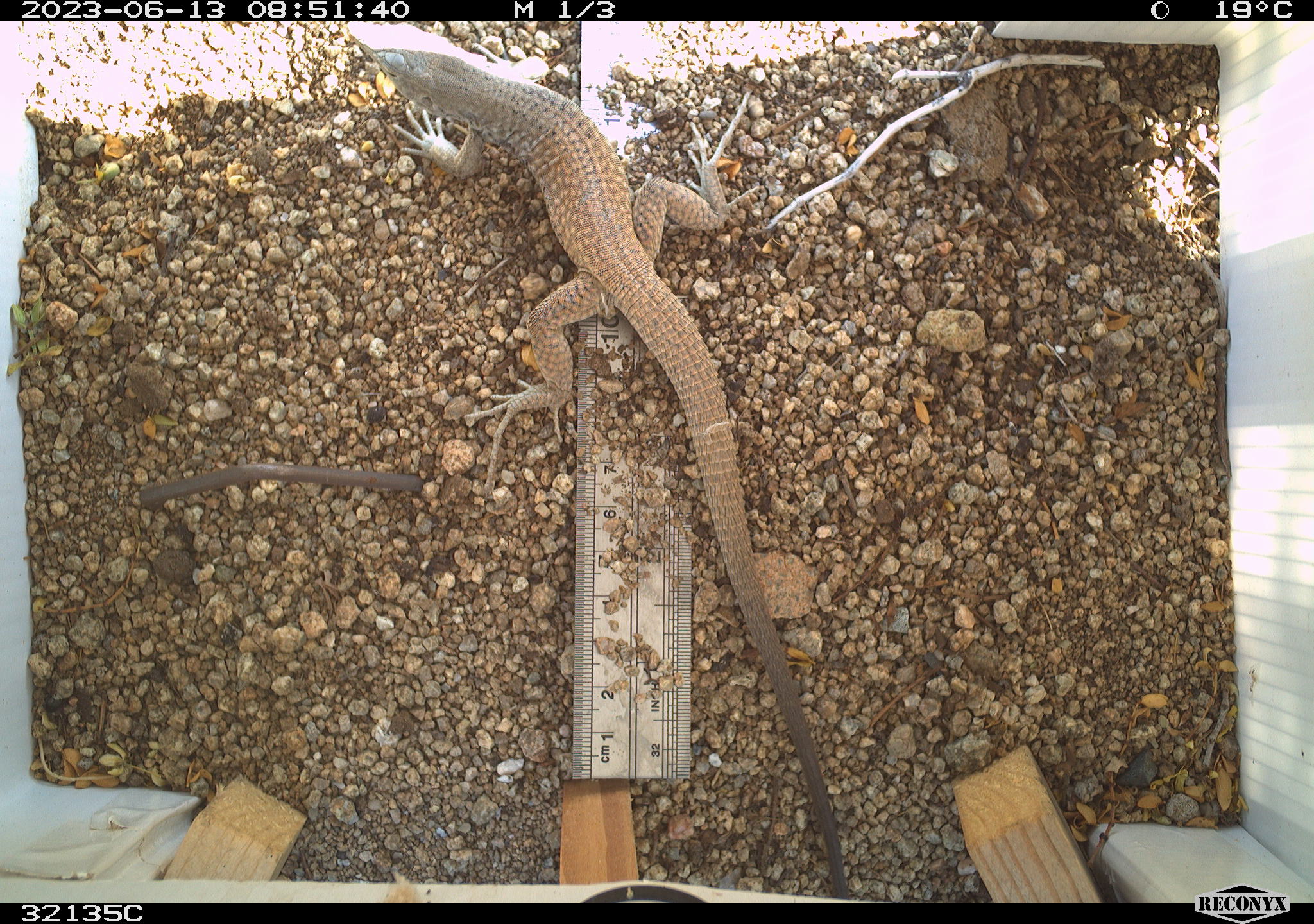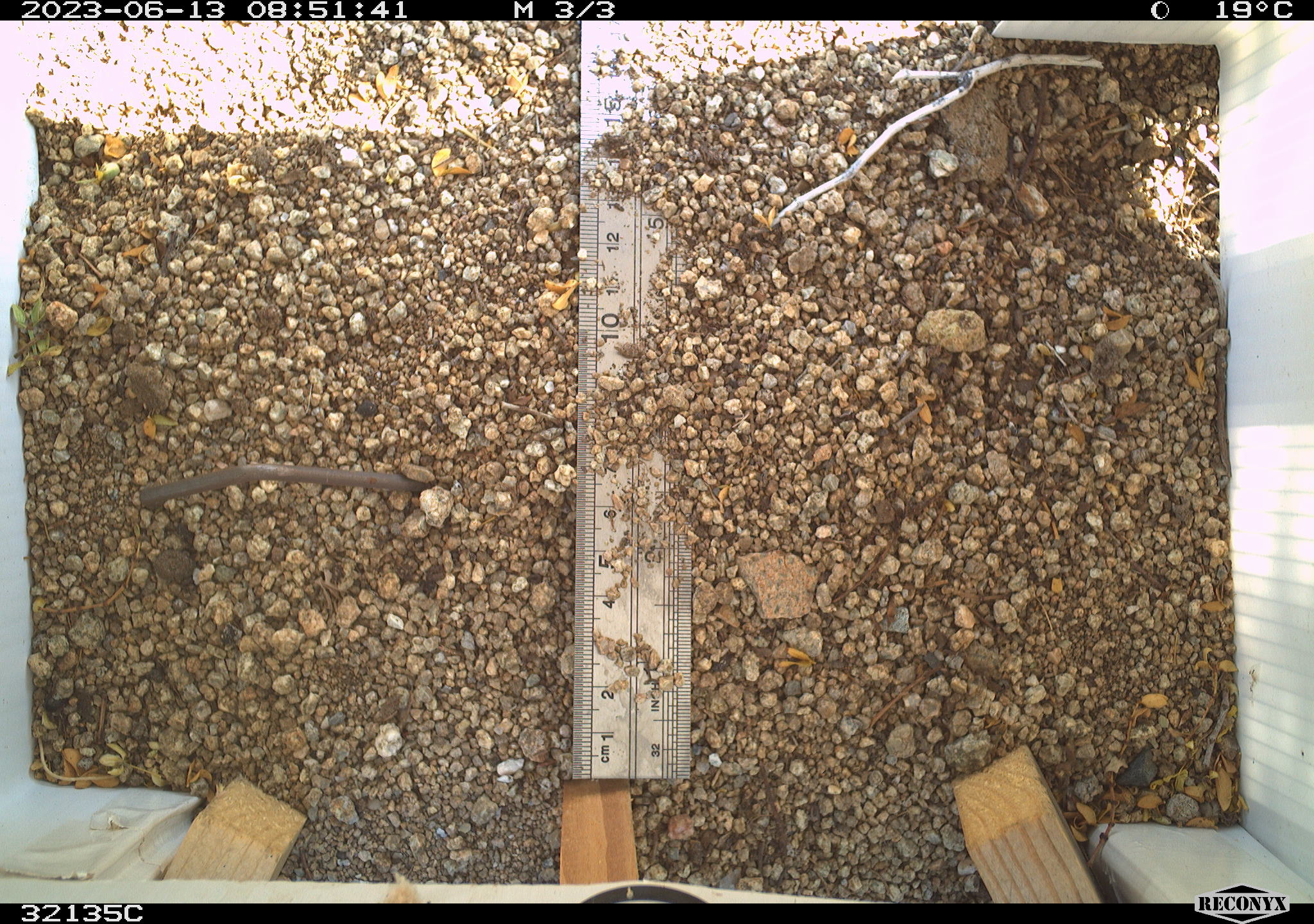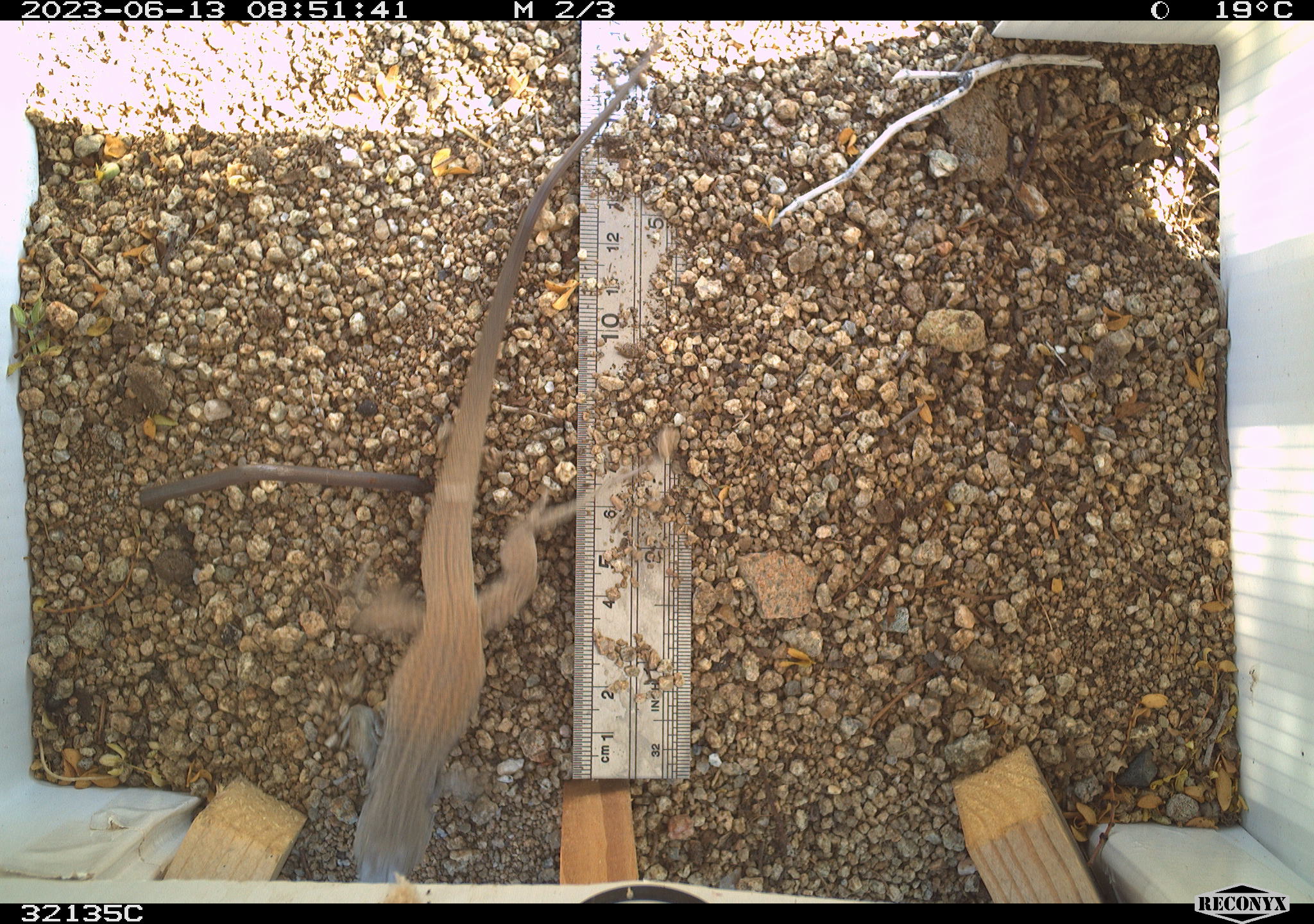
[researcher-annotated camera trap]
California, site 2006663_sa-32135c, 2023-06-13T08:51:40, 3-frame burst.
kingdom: Animalia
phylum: Chordata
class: Reptilia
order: Squamata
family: Teiidae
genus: Aspidoscelis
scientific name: Aspidoscelis tigris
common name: western whiptail